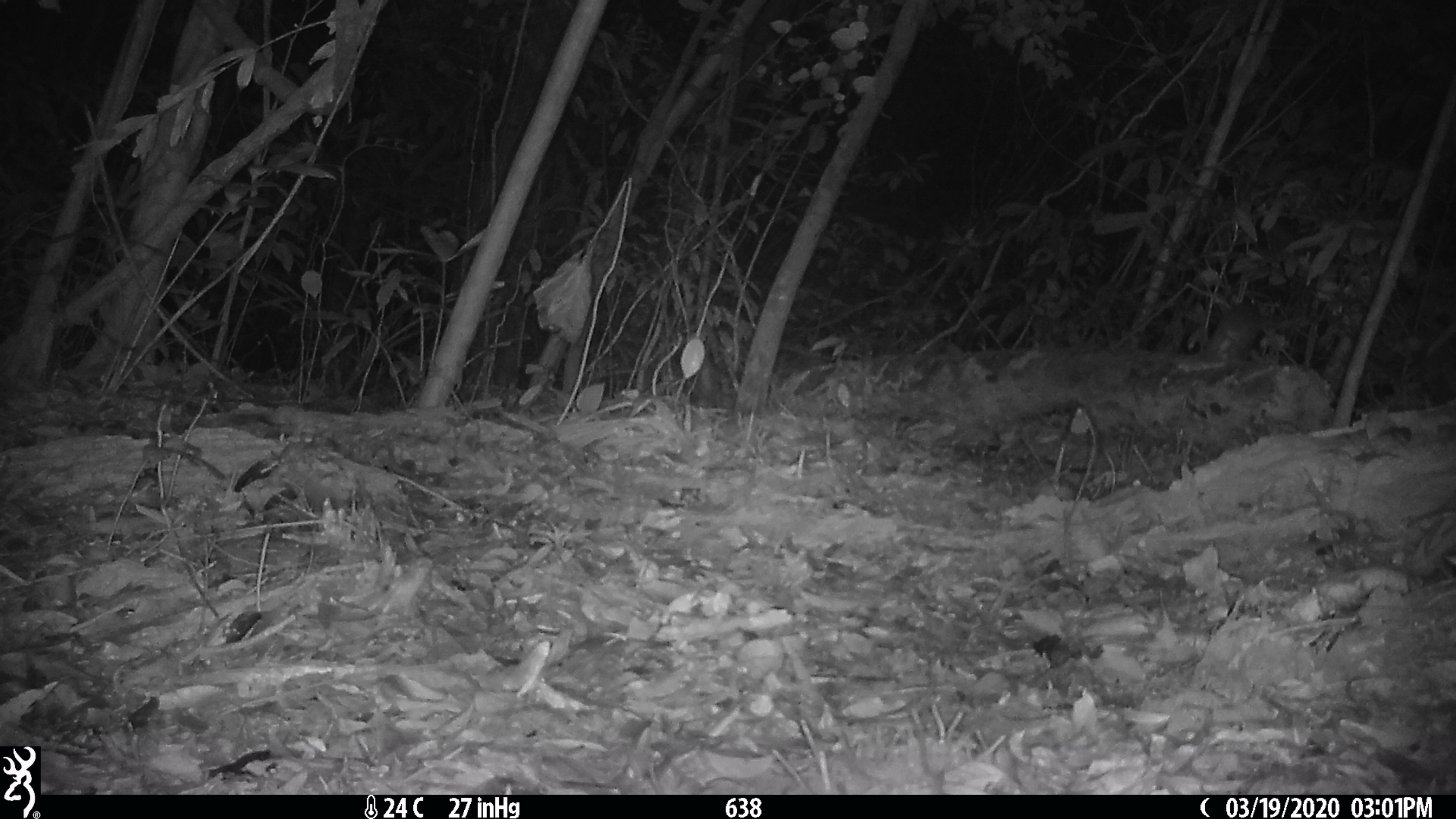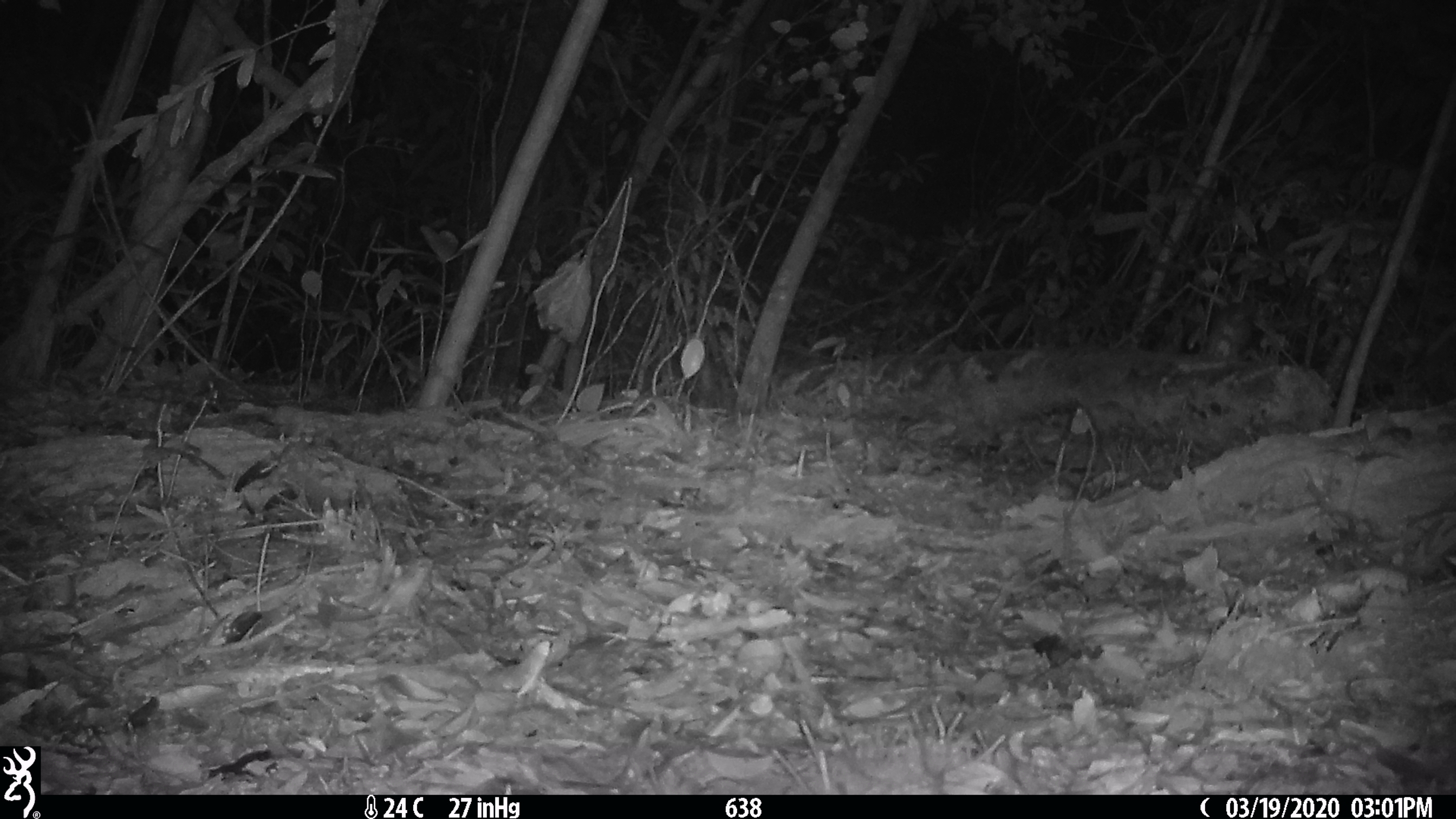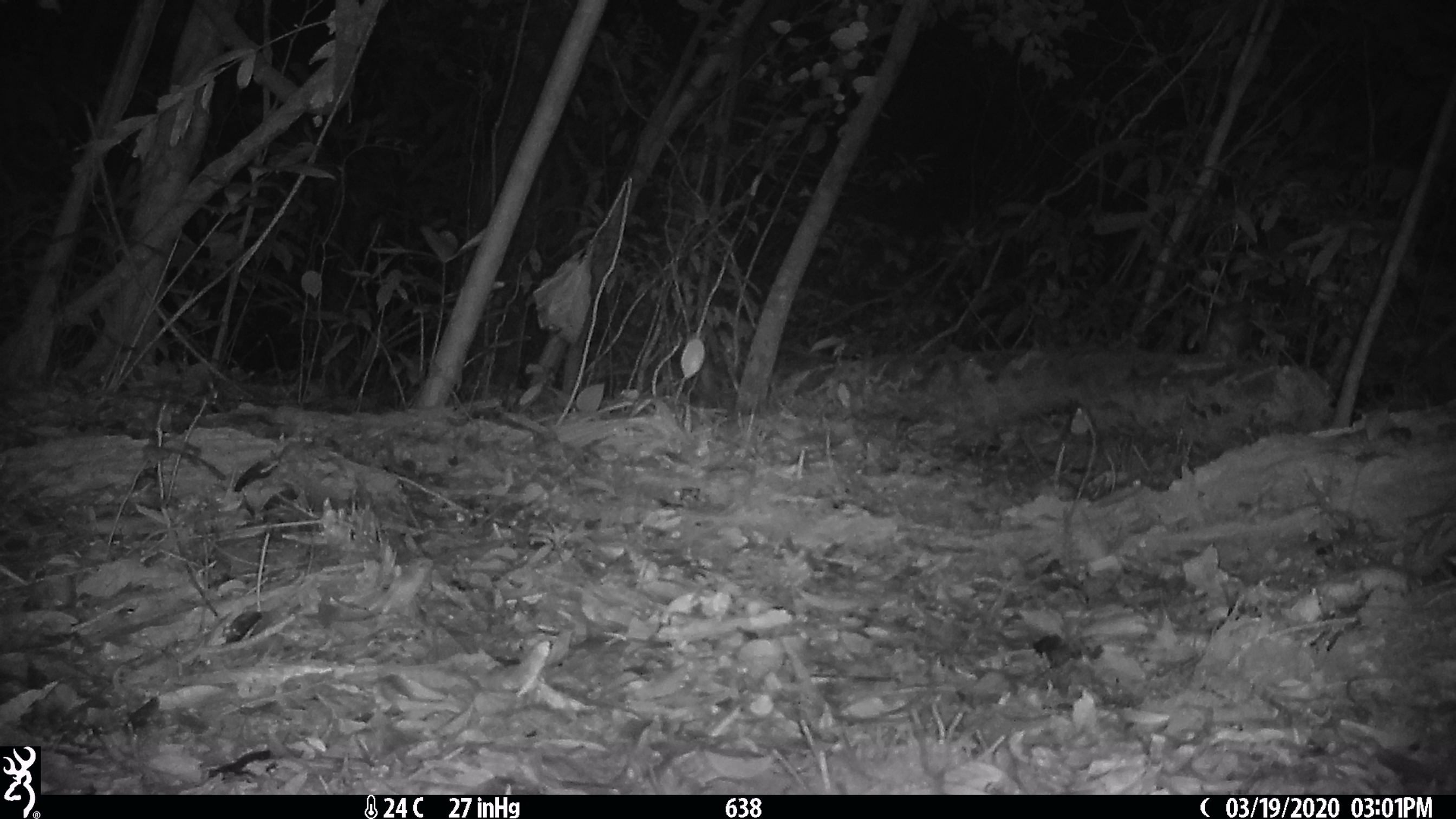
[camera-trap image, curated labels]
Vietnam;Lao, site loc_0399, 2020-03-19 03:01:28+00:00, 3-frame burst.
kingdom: Animalia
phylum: Chordata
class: Mammalia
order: Carnivora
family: Mustelidae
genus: Melogale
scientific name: Melogale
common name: ferret badger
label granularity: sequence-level